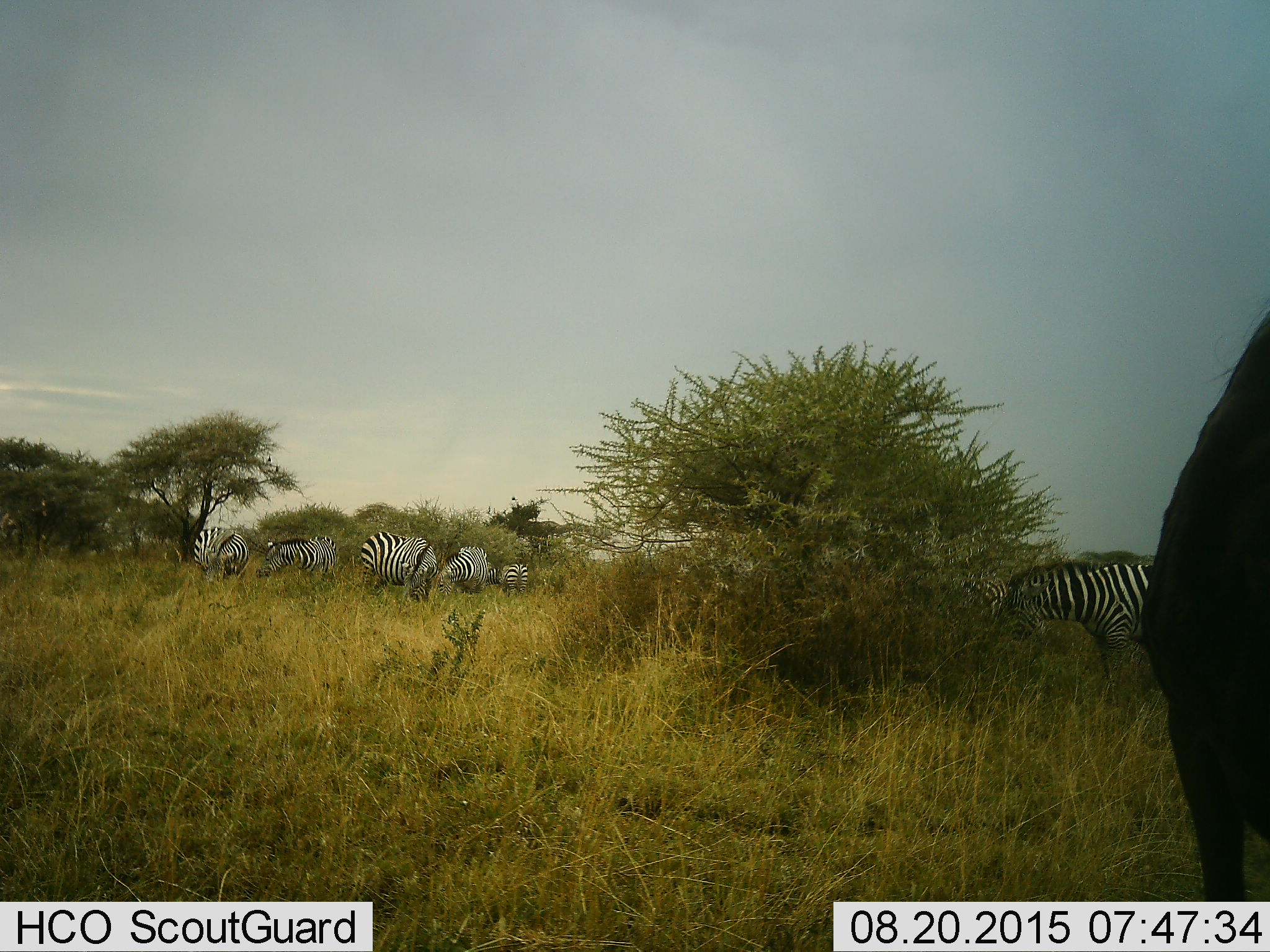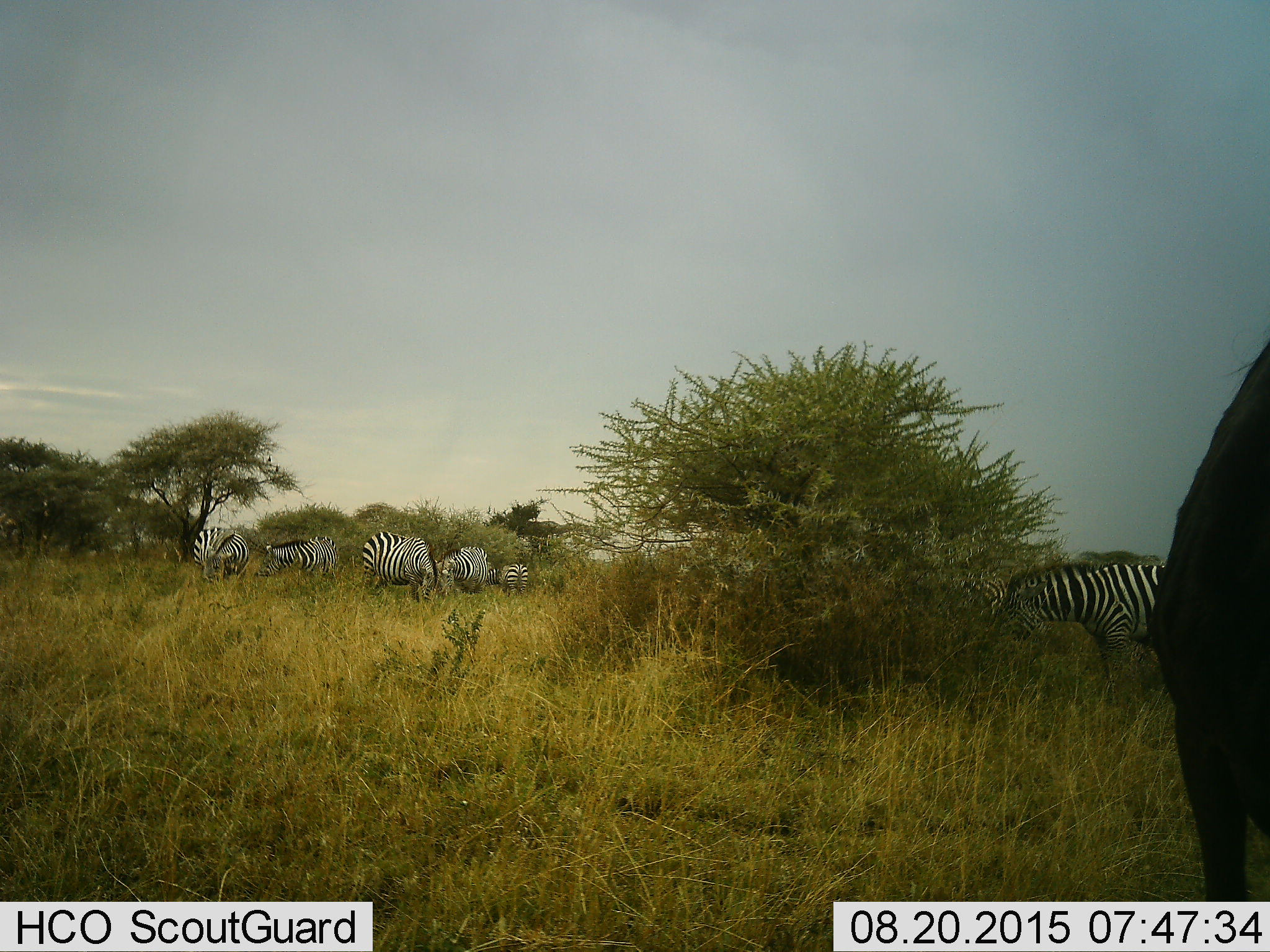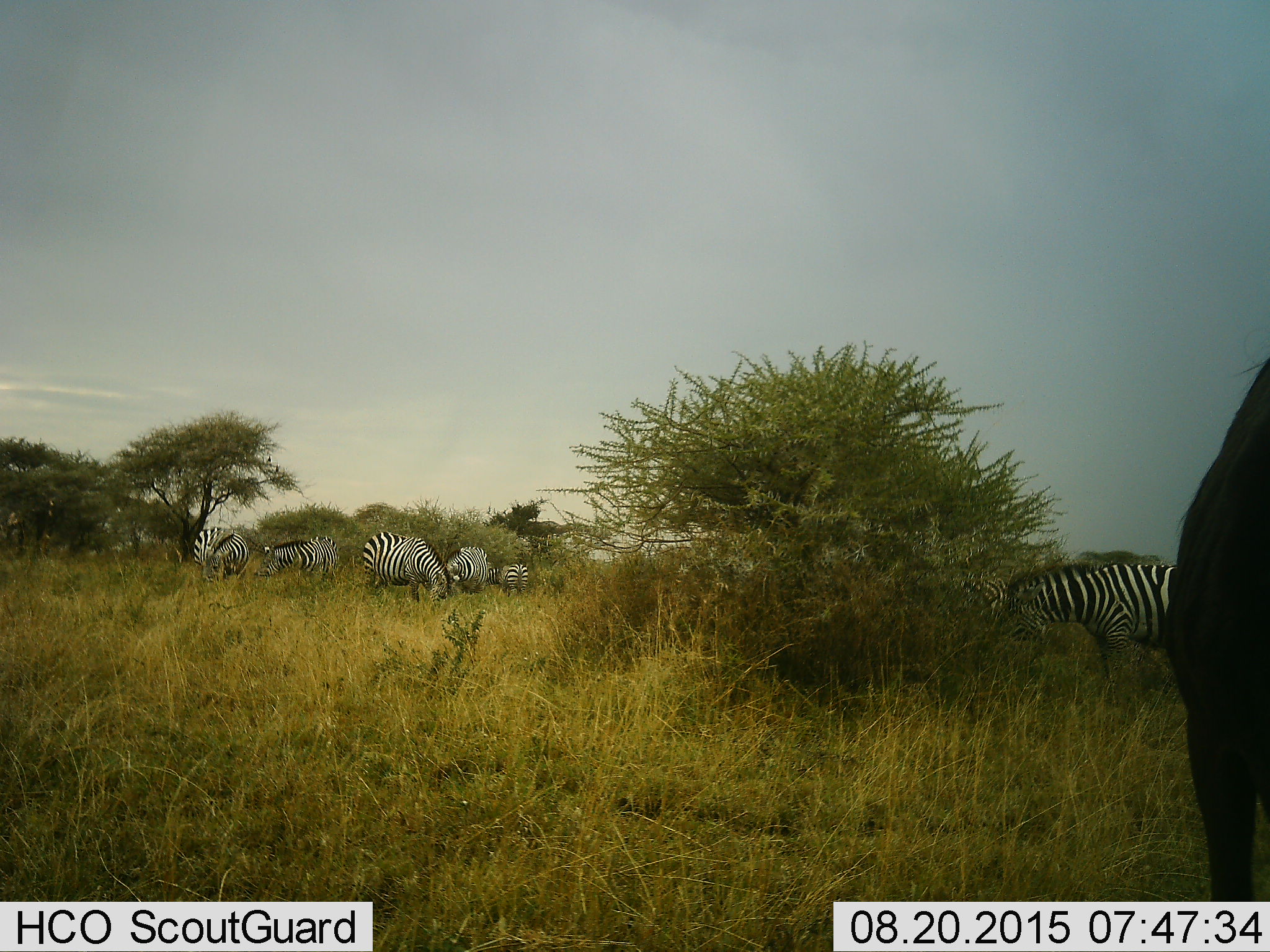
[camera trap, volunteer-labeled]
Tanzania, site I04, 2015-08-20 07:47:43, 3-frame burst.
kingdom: Animalia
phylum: Chordata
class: Mammalia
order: Artiodactyla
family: Bovidae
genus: Connochaetes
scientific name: Connochaetes taurinus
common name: blue wildebeest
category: wildebeest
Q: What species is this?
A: Wildebeest (blue wildebeest) (Connochaetes taurinus).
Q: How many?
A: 1.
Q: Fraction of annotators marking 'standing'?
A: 75%.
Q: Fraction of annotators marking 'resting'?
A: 0%.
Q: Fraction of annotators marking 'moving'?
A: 25%.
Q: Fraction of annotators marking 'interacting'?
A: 0%.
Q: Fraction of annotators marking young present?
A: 0%.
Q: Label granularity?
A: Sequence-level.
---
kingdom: Animalia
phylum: Chordata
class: Mammalia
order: Perissodactyla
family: Equidae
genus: Equus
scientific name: Equus quagga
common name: plains zebra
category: zebra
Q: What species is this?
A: Zebra (plains zebra) (Equus quagga).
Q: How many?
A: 8.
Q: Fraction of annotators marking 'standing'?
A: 50%.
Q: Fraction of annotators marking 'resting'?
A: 0%.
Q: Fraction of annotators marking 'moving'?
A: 0%.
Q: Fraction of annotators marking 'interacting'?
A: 10%.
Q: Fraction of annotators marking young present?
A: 0%.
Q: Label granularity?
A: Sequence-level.